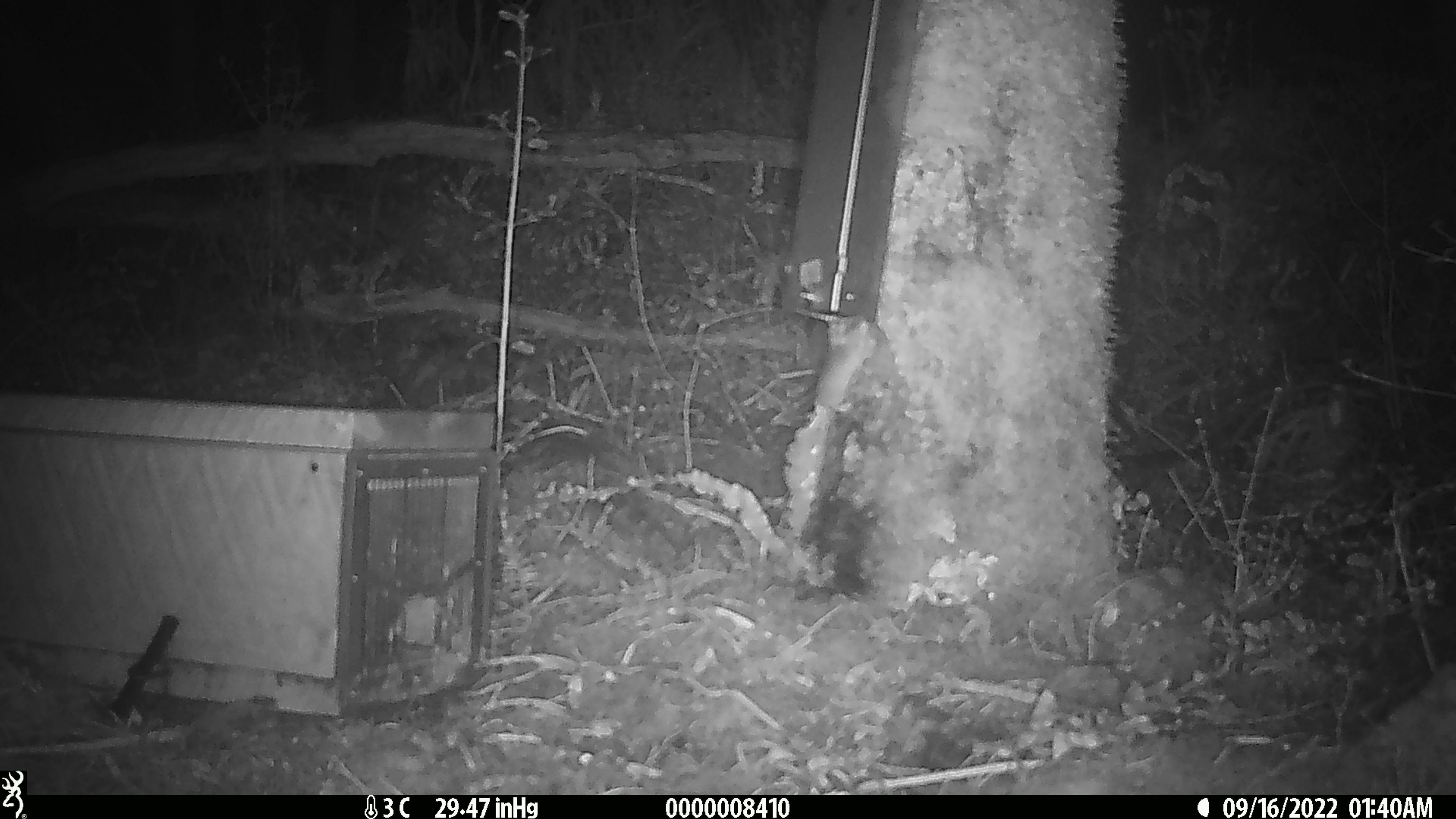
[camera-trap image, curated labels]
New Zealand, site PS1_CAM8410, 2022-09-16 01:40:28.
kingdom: Animalia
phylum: Chordata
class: Mammalia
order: Rodentia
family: Muridae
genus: Mus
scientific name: Mus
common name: mouse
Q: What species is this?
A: Mouse (Mus).